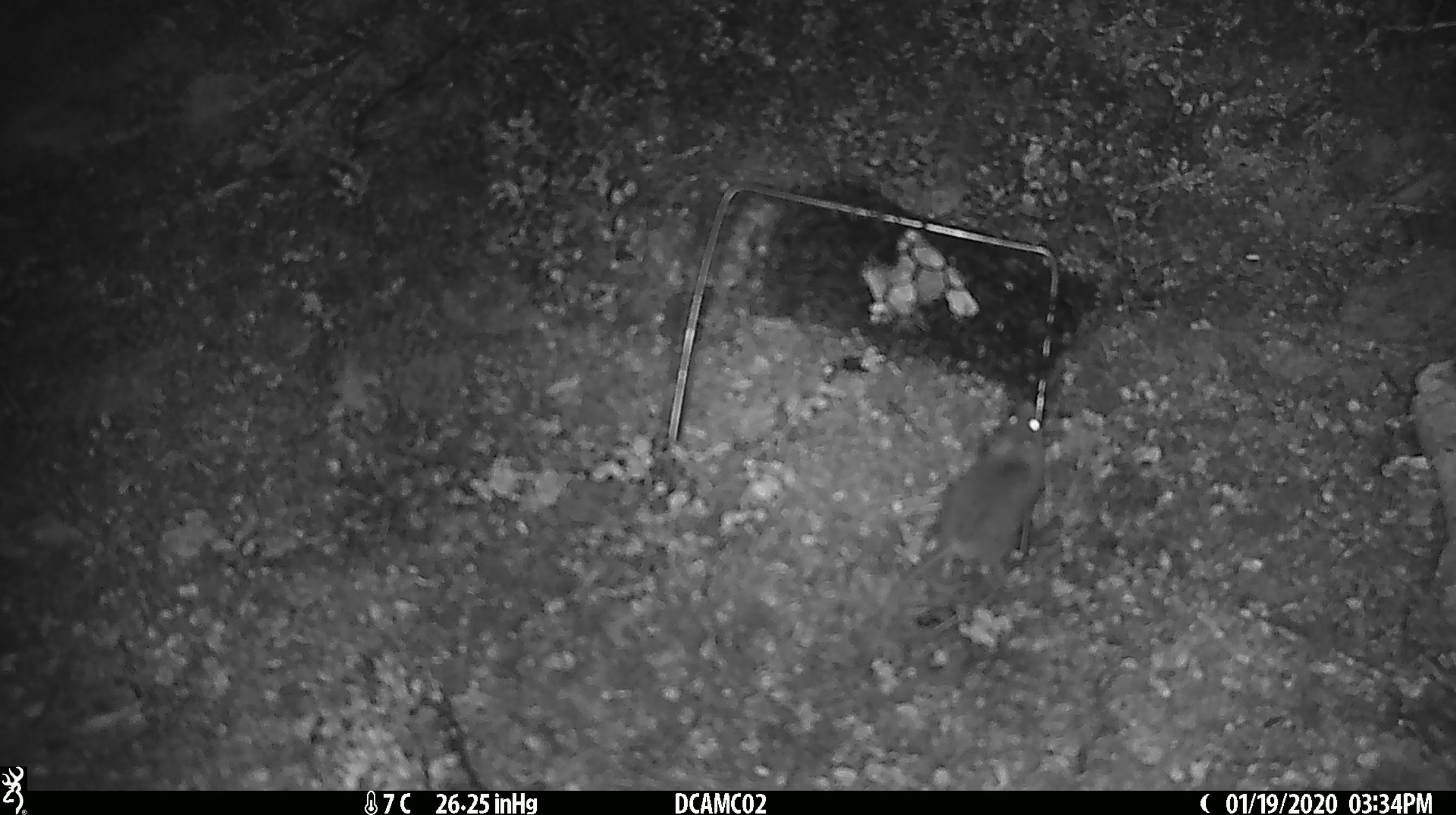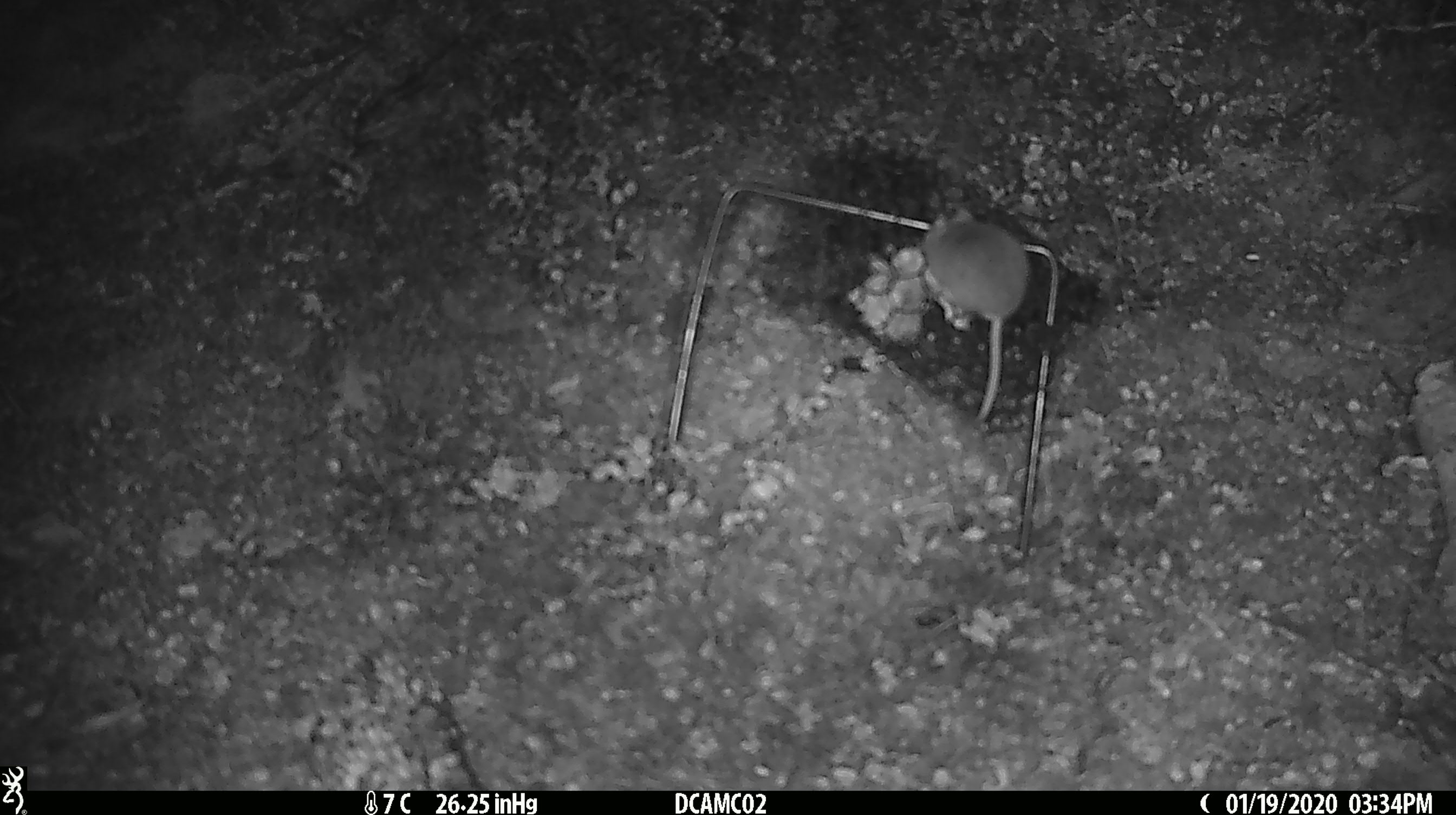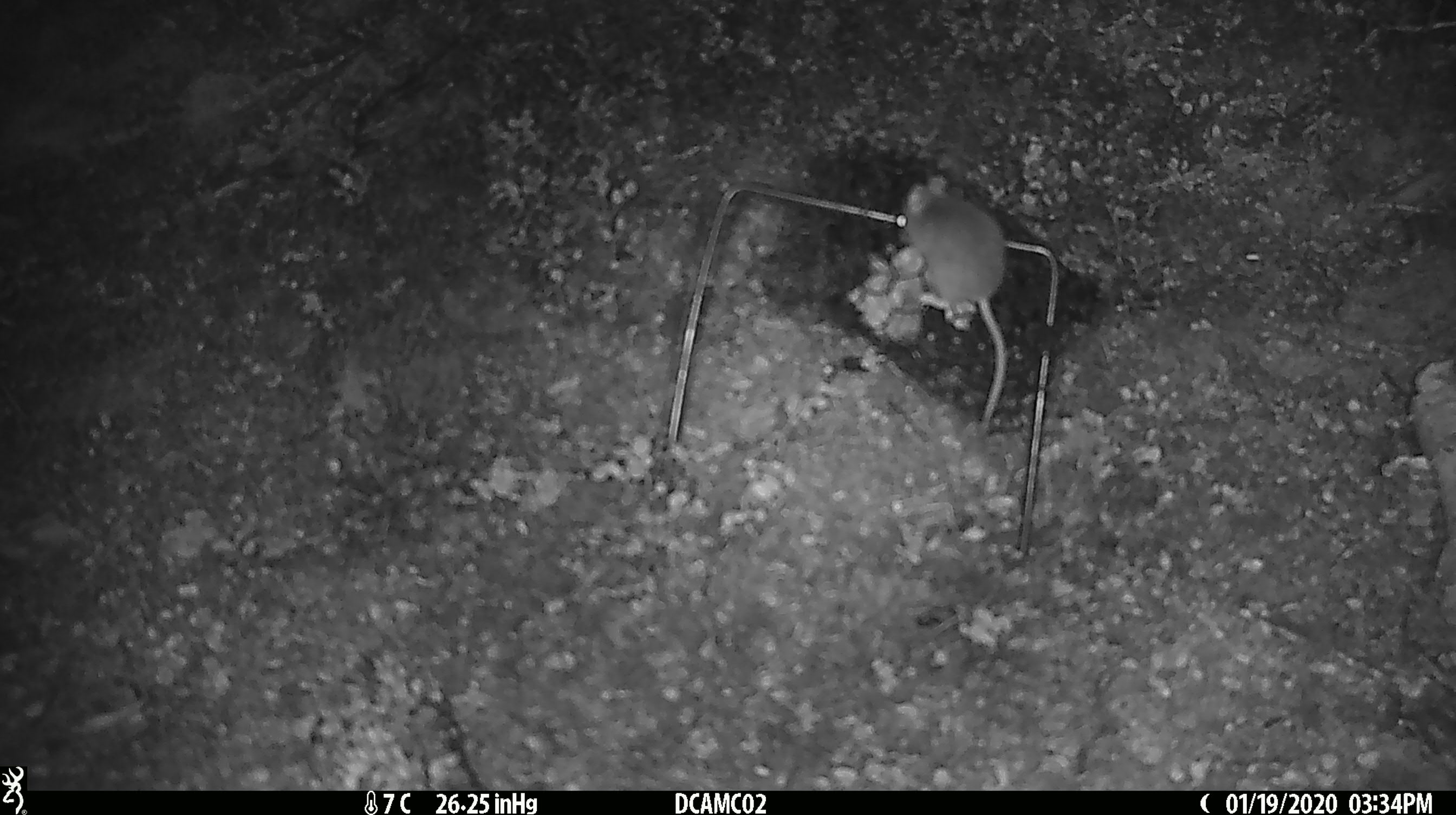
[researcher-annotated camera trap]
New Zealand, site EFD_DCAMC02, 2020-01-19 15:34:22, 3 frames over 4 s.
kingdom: Animalia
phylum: Chordata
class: Mammalia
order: Rodentia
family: Muridae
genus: Mus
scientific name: Mus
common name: mouse